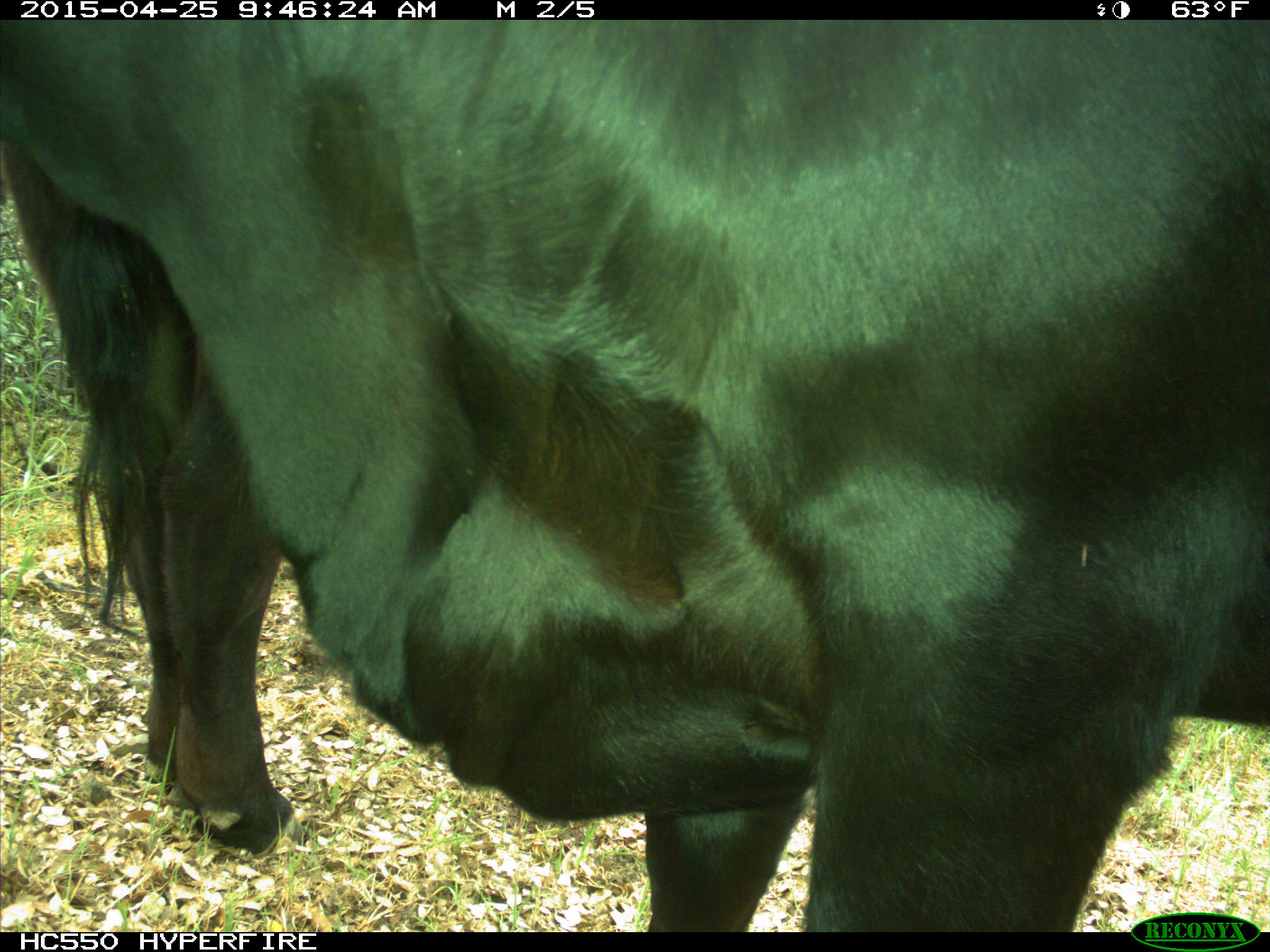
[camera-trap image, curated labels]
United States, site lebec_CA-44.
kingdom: Animalia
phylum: Chordata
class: Mammalia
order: Artiodactyla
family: Suidae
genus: Sus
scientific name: Sus scrofa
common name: wild boar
Sus scrofa (wild boar).